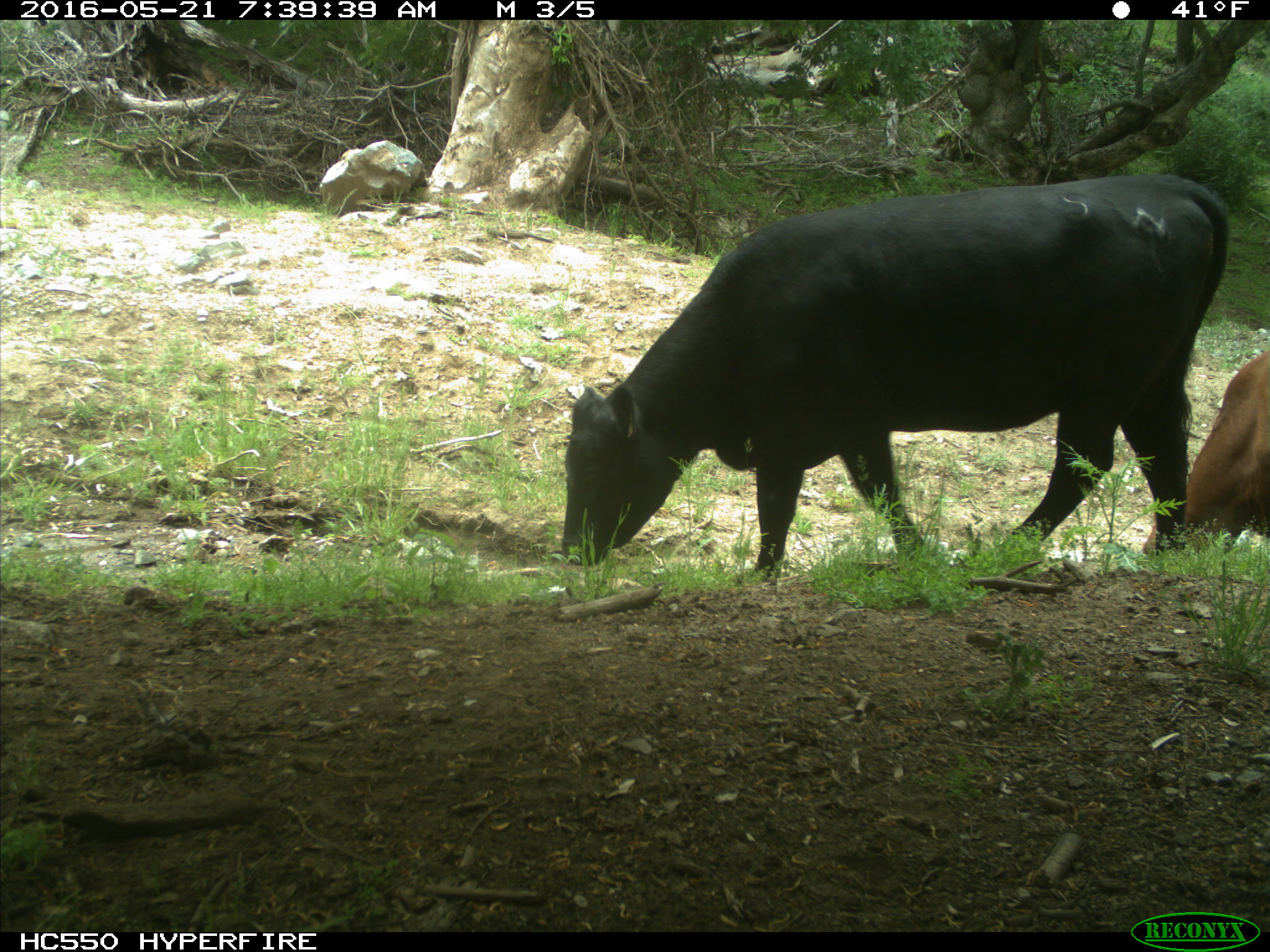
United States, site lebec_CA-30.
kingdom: Animalia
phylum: Chordata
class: Mammalia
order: Artiodactyla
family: Bovidae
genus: Bos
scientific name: Bos taurus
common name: domestic cow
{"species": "Bos taurus (domestic cow)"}